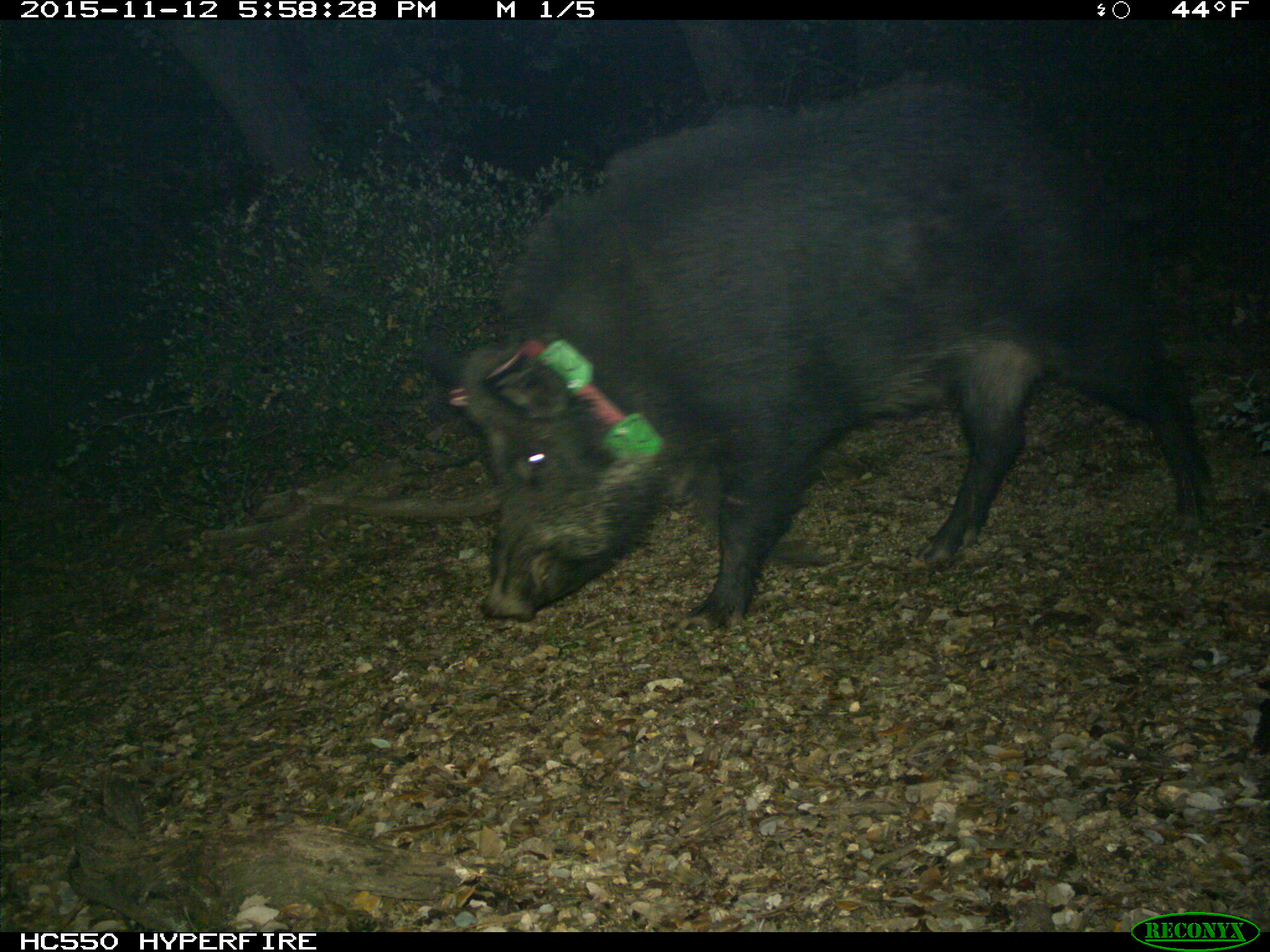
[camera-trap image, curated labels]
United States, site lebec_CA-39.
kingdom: Animalia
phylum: Chordata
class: Mammalia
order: Artiodactyla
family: Suidae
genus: Sus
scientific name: Sus scrofa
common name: wild boar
Sus scrofa (wild boar).